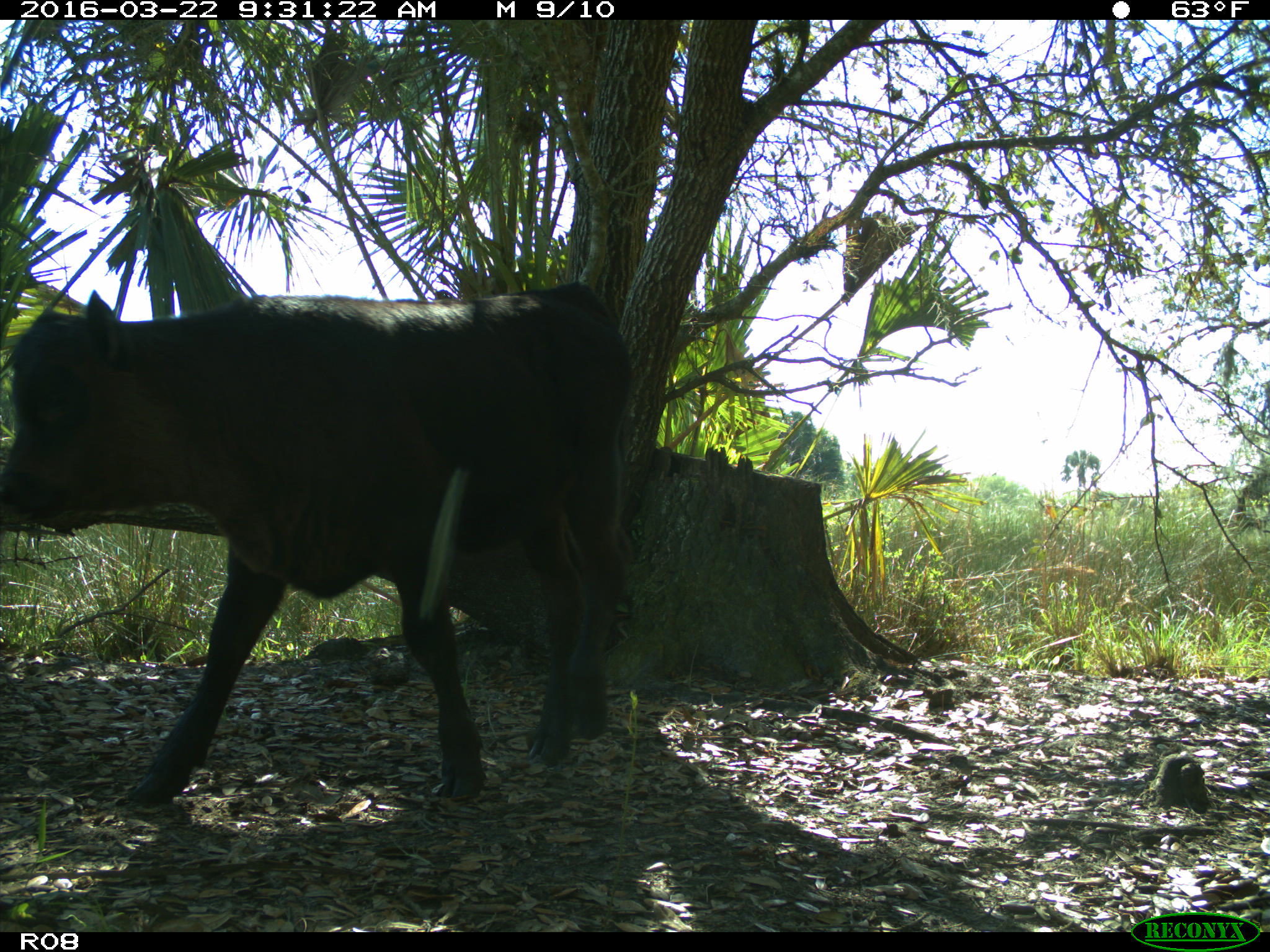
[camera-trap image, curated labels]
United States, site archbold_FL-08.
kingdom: Animalia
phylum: Chordata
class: Mammalia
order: Artiodactyla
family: Bovidae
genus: Bos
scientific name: Bos taurus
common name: domestic cow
Bos taurus (domestic cow).